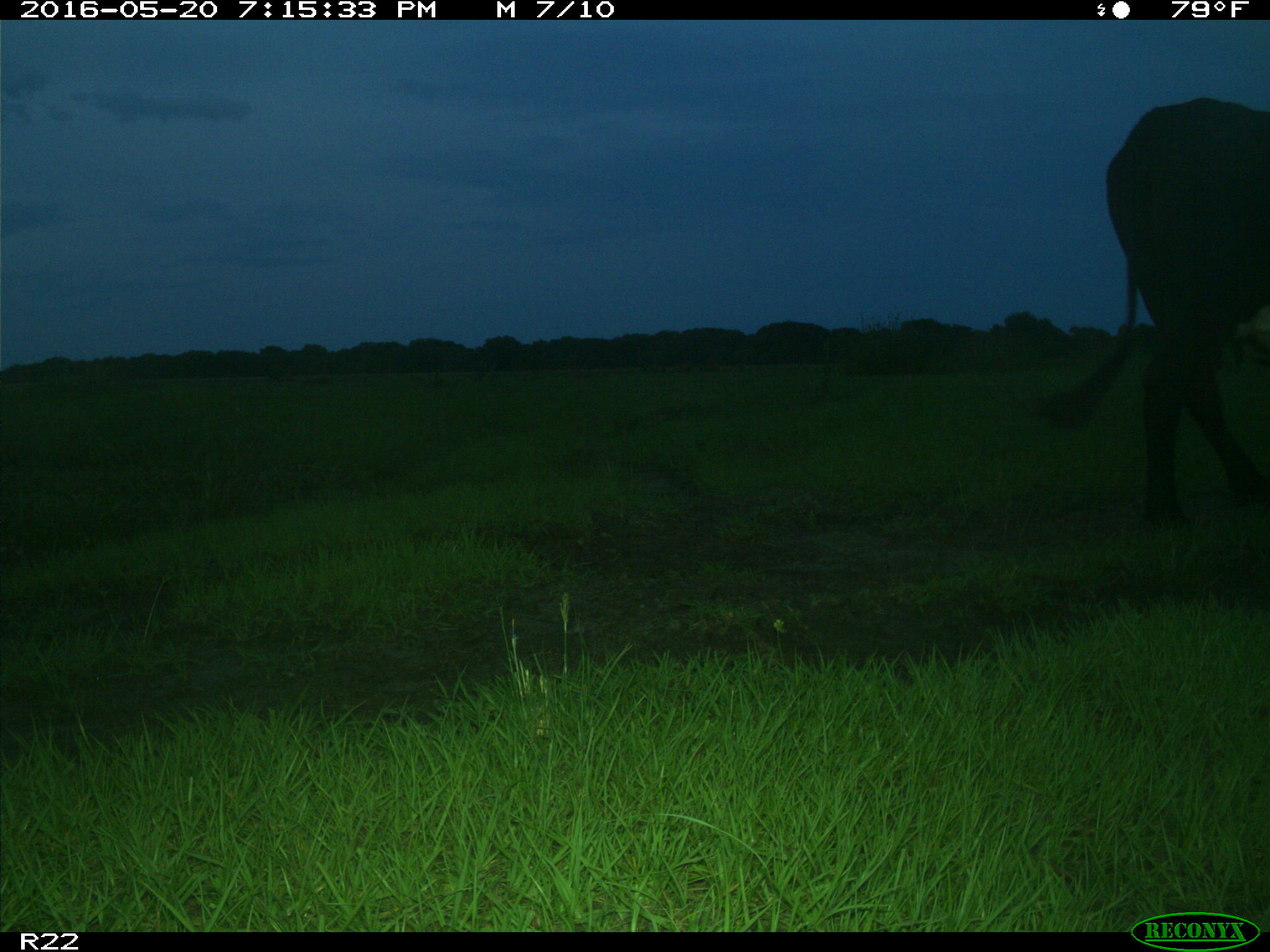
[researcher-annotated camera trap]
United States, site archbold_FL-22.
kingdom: Animalia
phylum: Chordata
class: Mammalia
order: Artiodactyla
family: Bovidae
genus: Bos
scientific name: Bos taurus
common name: domestic cow